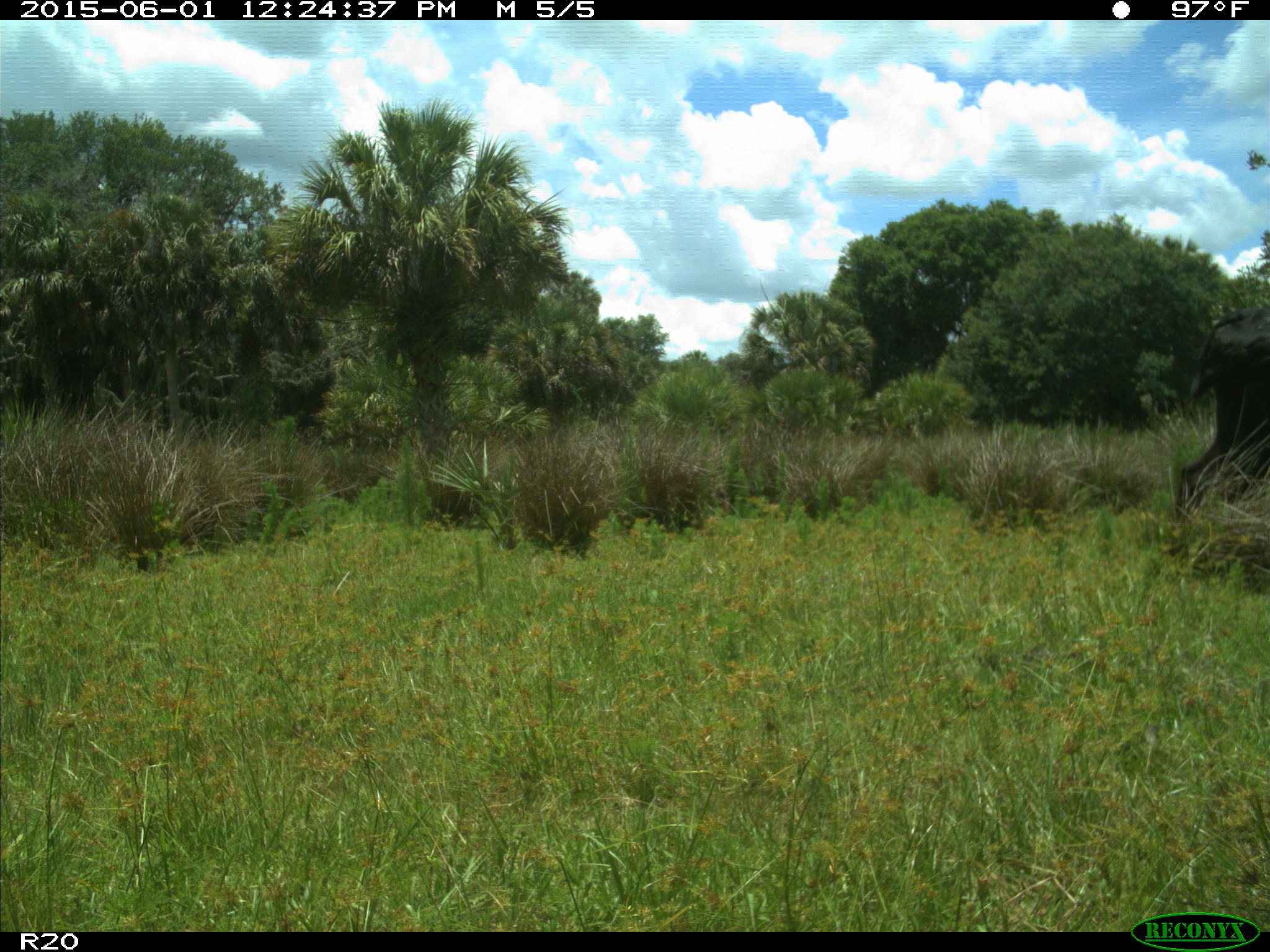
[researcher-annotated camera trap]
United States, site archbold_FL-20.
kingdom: Animalia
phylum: Chordata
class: Mammalia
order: Artiodactyla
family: Bovidae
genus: Bos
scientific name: Bos taurus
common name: domestic cow